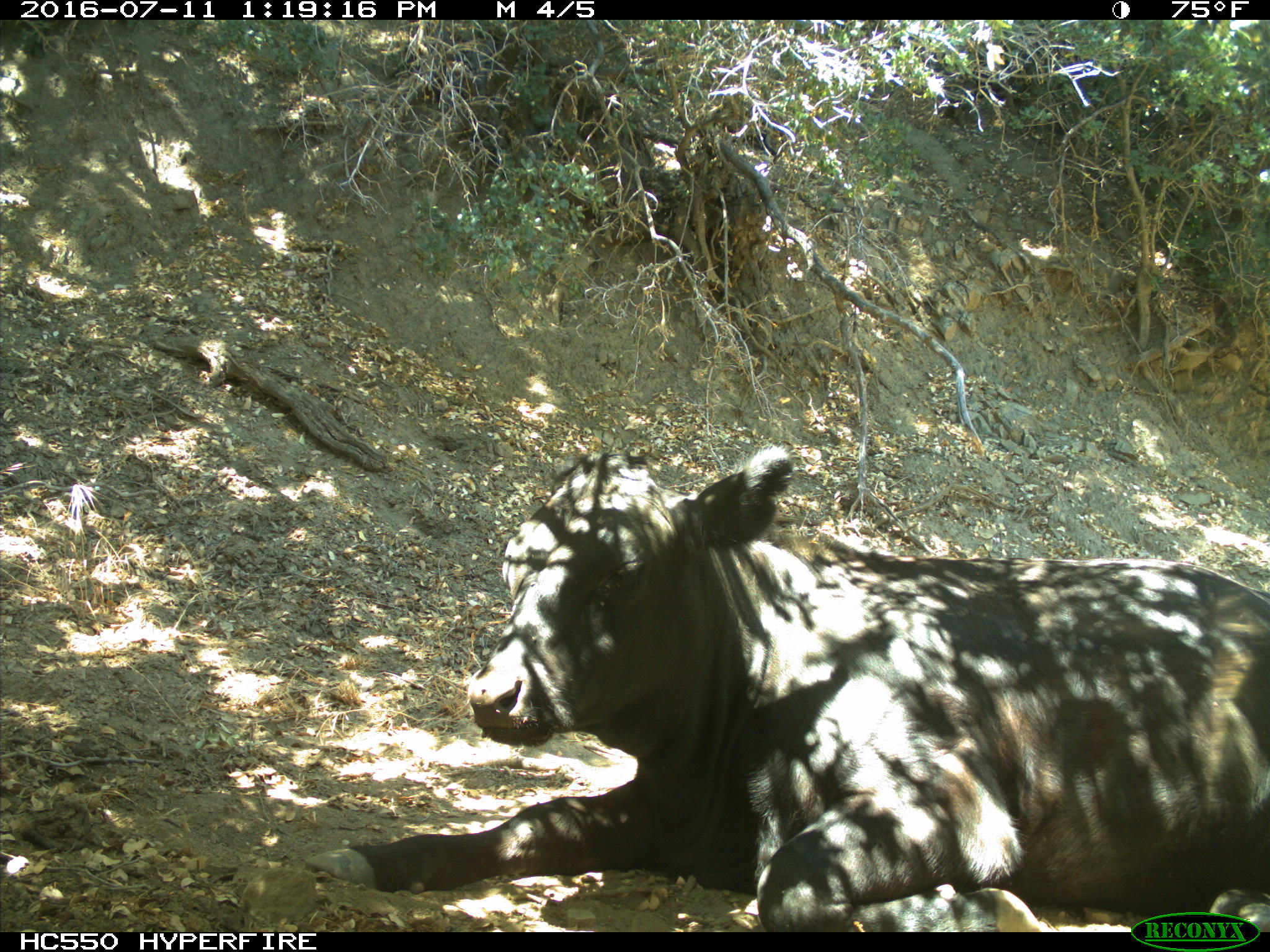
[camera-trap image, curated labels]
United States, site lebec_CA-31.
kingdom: Animalia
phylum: Chordata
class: Mammalia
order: Artiodactyla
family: Bovidae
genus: Bos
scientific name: Bos taurus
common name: domestic cow